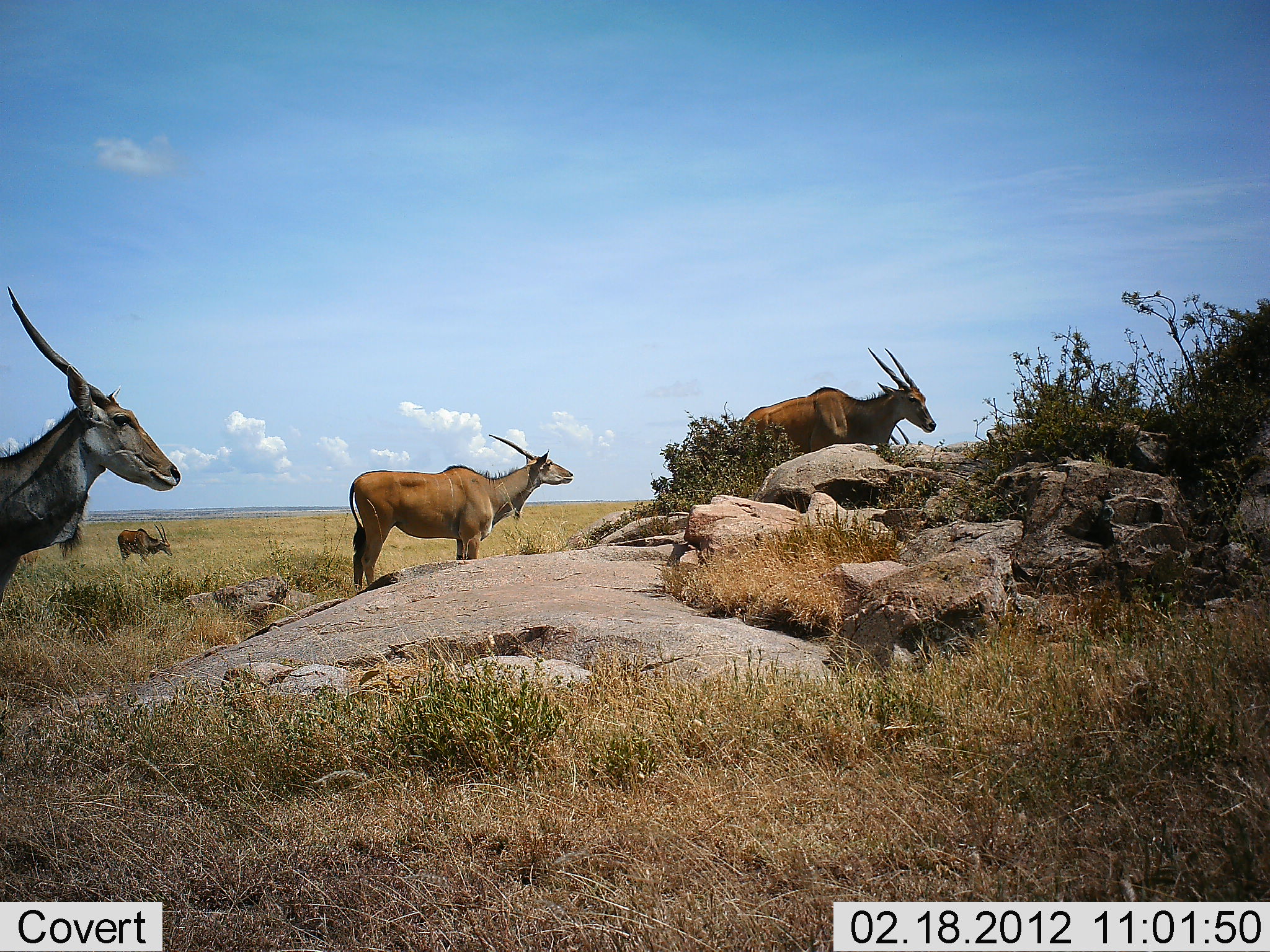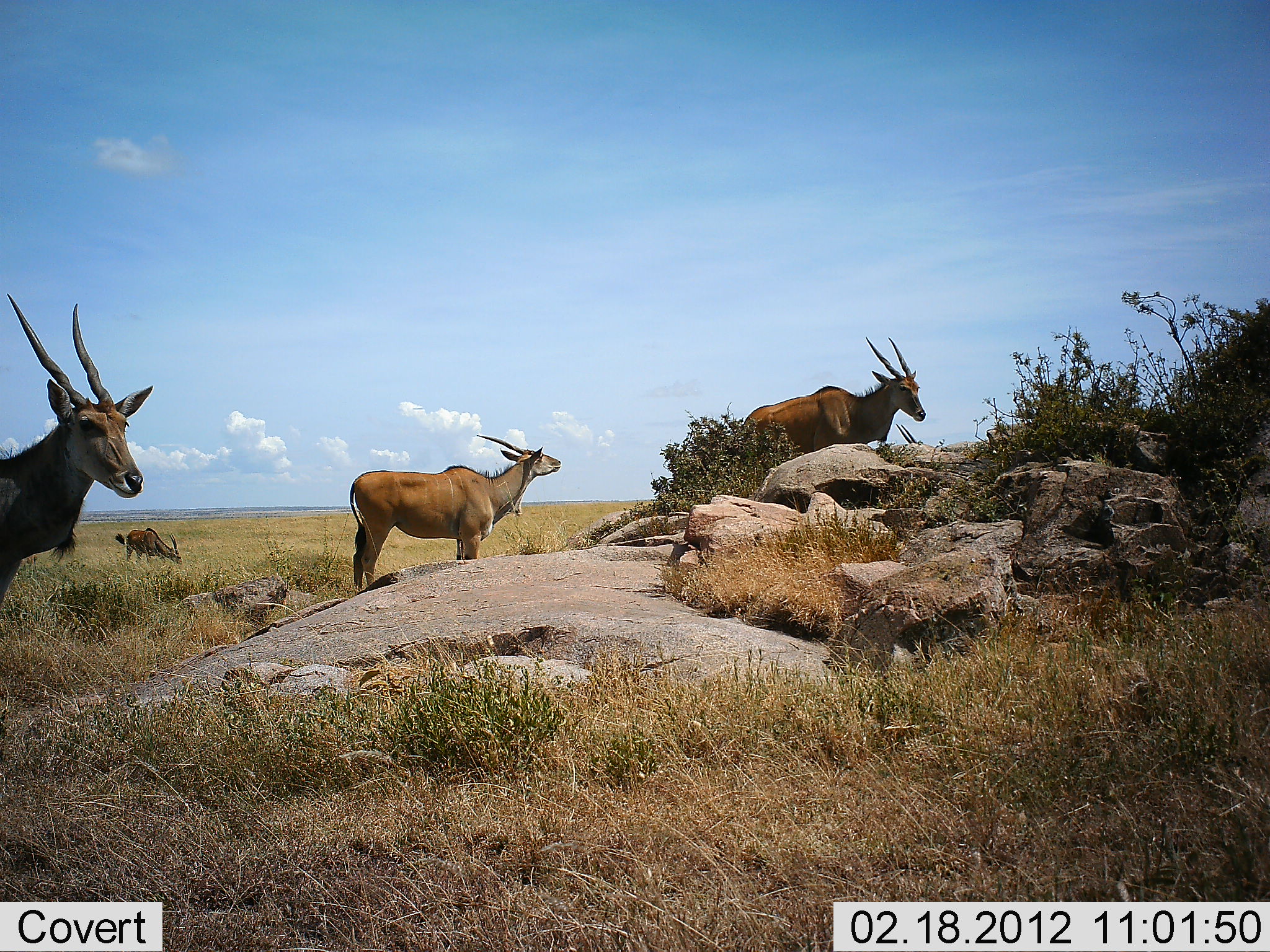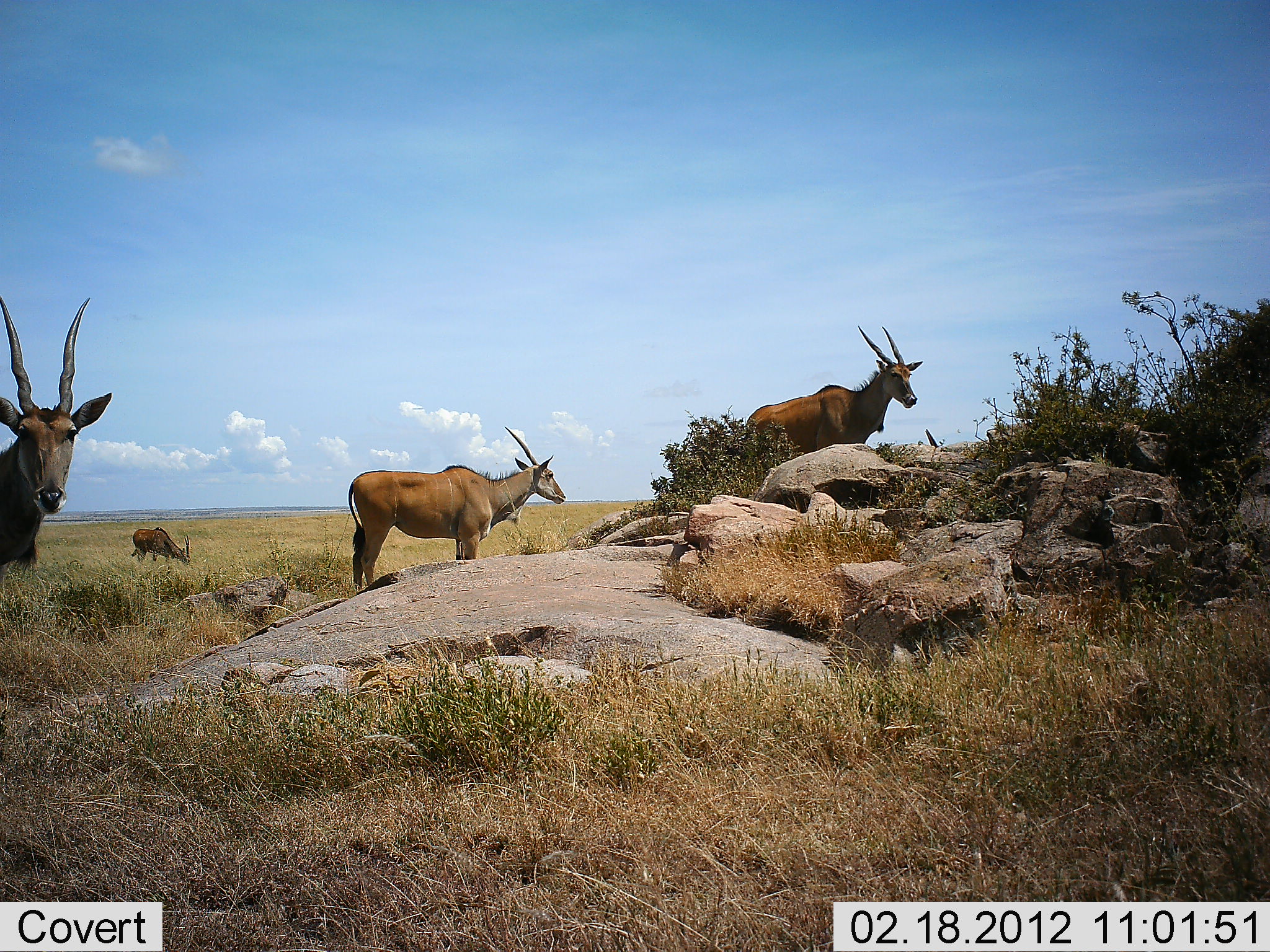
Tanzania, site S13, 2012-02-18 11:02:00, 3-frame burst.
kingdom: Animalia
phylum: Chordata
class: Mammalia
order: Artiodactyla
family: Bovidae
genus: Tragelaphus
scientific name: Tragelaphus oryx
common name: eland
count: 5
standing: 91%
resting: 5%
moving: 18%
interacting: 0%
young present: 0%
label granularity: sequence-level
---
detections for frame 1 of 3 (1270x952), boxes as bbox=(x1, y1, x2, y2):
animal: bbox=(0, 285, 181, 614); bbox=(351, 434, 574, 589); bbox=(740, 346, 937, 452); bbox=(117, 523, 173, 565); bbox=(889, 424, 911, 443)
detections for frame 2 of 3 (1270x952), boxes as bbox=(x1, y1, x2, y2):
animal: bbox=(0, 293, 154, 611); bbox=(349, 435, 562, 592); bbox=(741, 334, 927, 453); bbox=(116, 528, 183, 566); bbox=(895, 422, 917, 443)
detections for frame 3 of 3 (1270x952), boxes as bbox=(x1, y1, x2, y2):
animal: bbox=(347, 426, 566, 591); bbox=(0, 295, 113, 567); bbox=(747, 325, 924, 451); bbox=(132, 527, 190, 565); bbox=(926, 428, 937, 446)